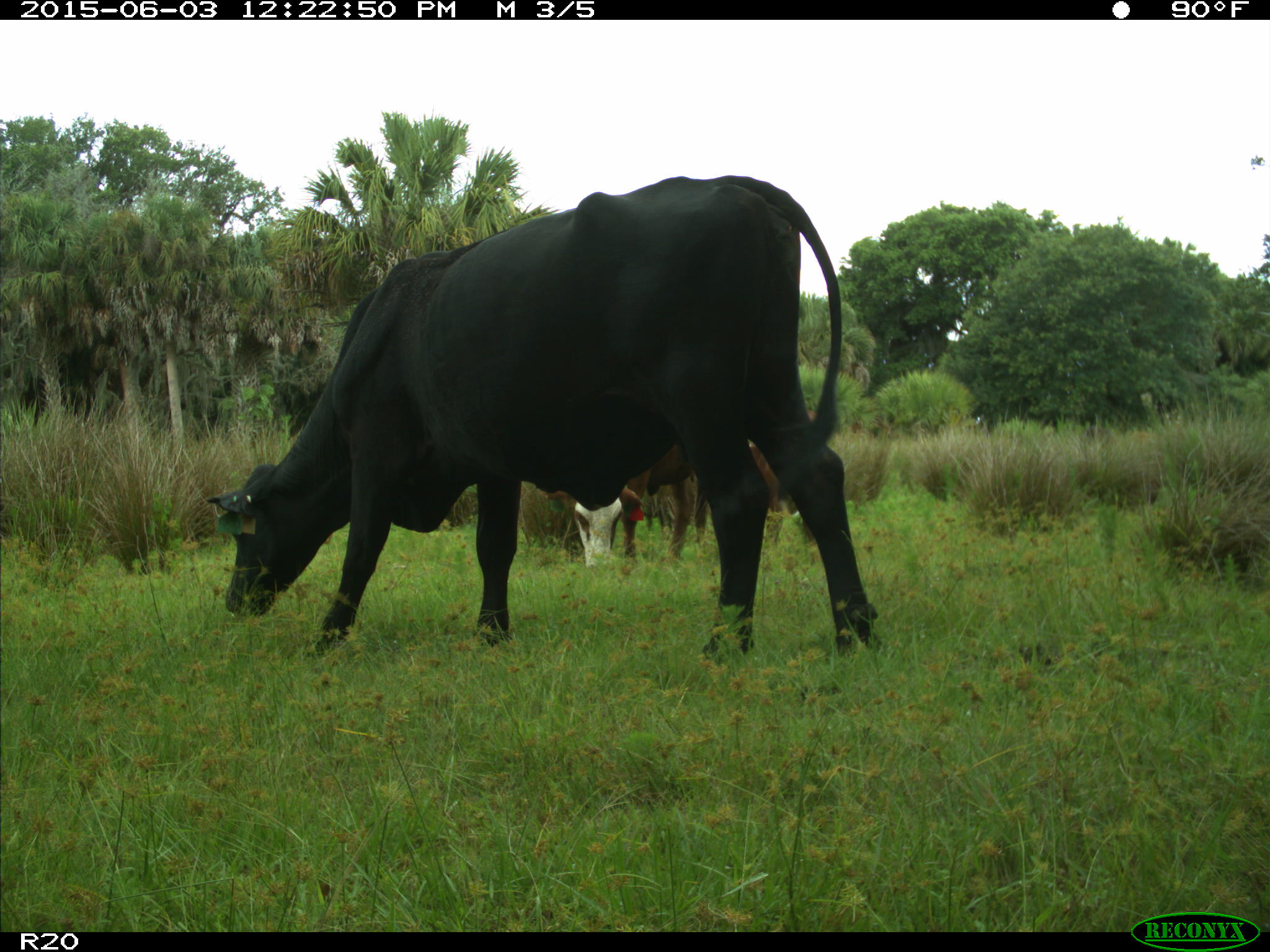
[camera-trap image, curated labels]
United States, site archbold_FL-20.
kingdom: Animalia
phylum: Chordata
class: Mammalia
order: Artiodactyla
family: Bovidae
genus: Bos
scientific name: Bos taurus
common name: domestic cow